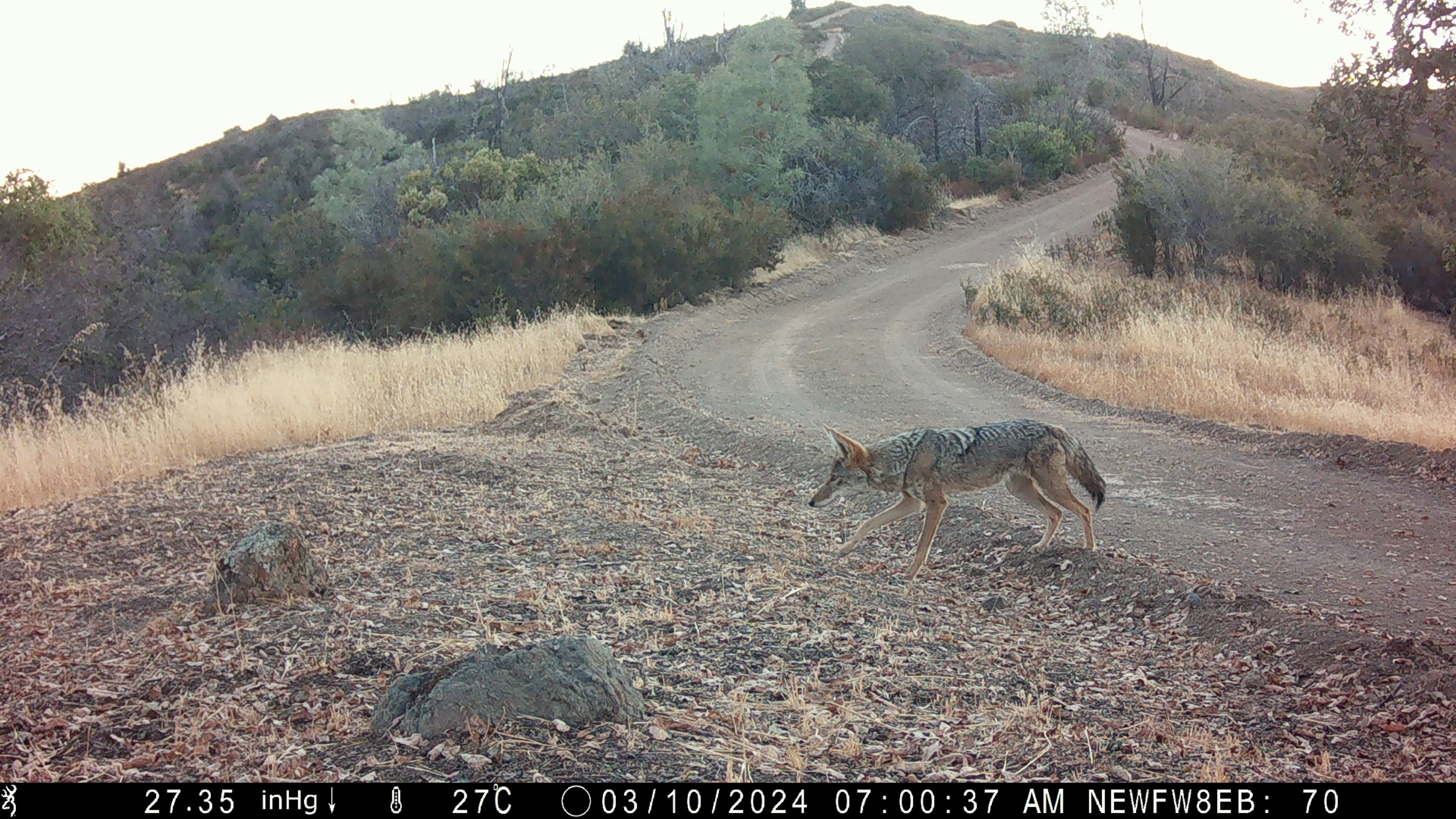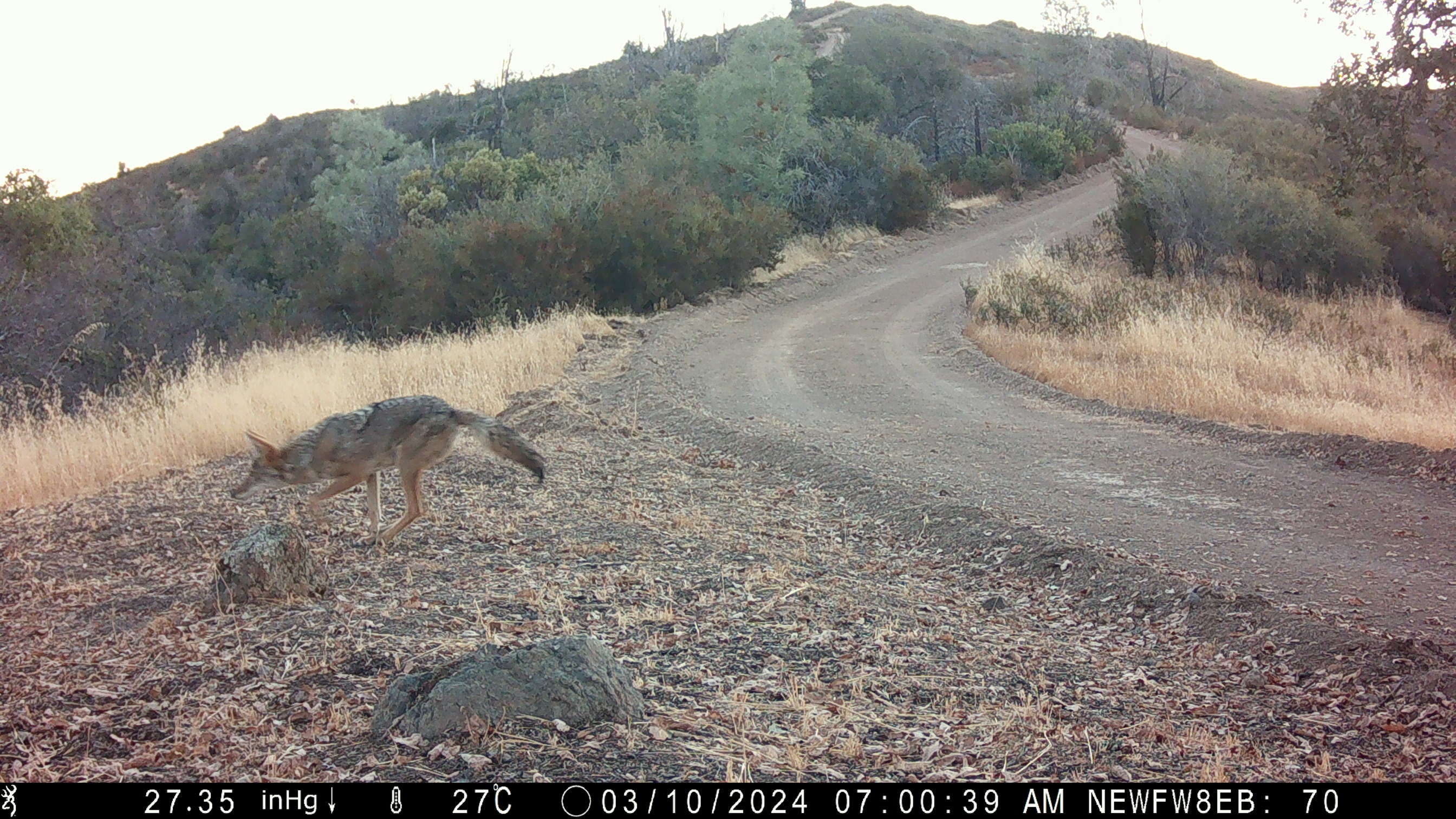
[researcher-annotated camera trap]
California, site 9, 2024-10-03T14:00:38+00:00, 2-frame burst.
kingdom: Animalia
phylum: Chordata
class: Mammalia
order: Carnivora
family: Canidae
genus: Canis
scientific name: Canis latrans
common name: coyote